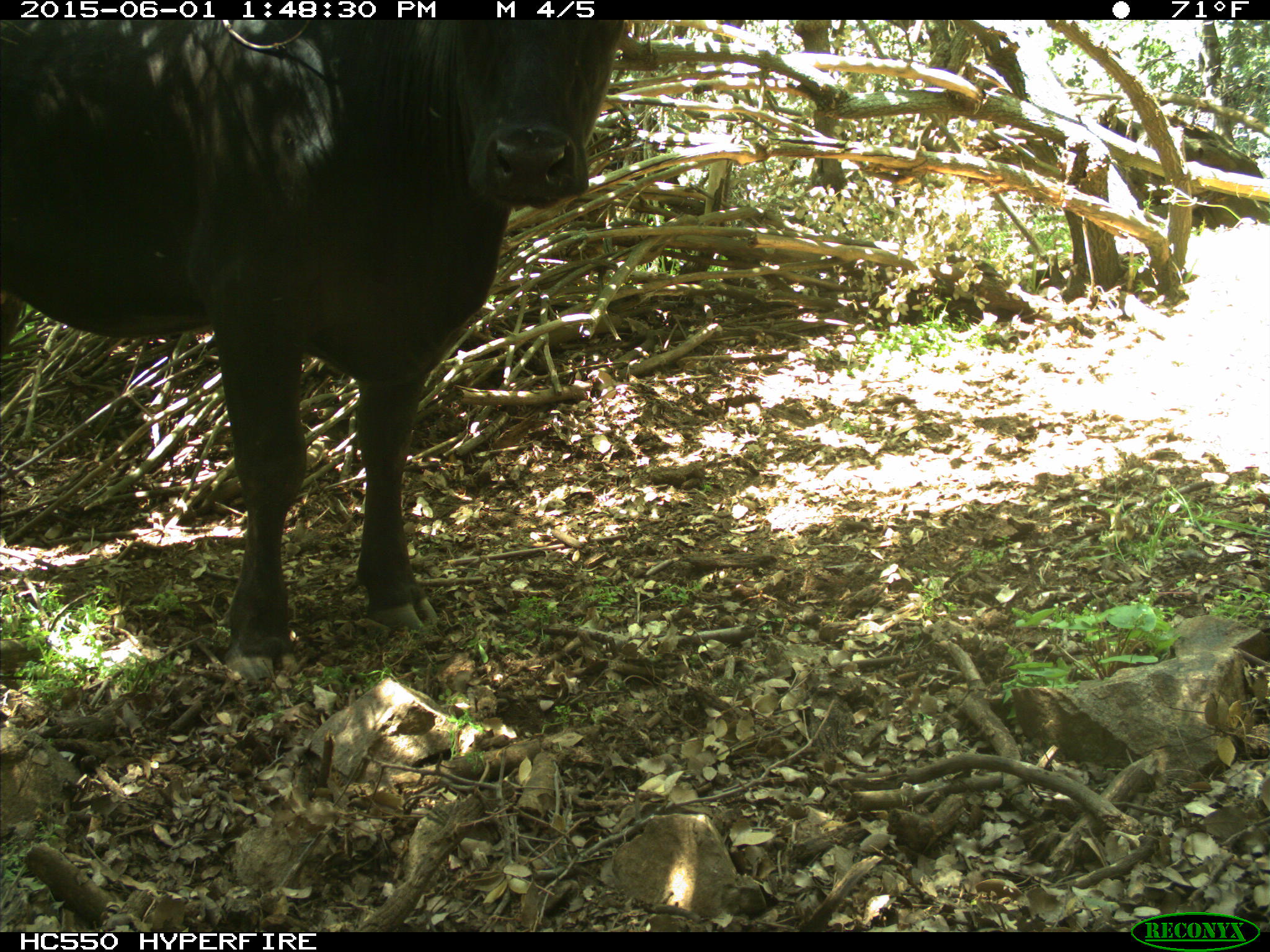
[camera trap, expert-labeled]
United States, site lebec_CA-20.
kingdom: Animalia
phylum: Chordata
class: Mammalia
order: Artiodactyla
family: Bovidae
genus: Bos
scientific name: Bos taurus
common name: domestic cow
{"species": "Bos taurus (domestic cow)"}